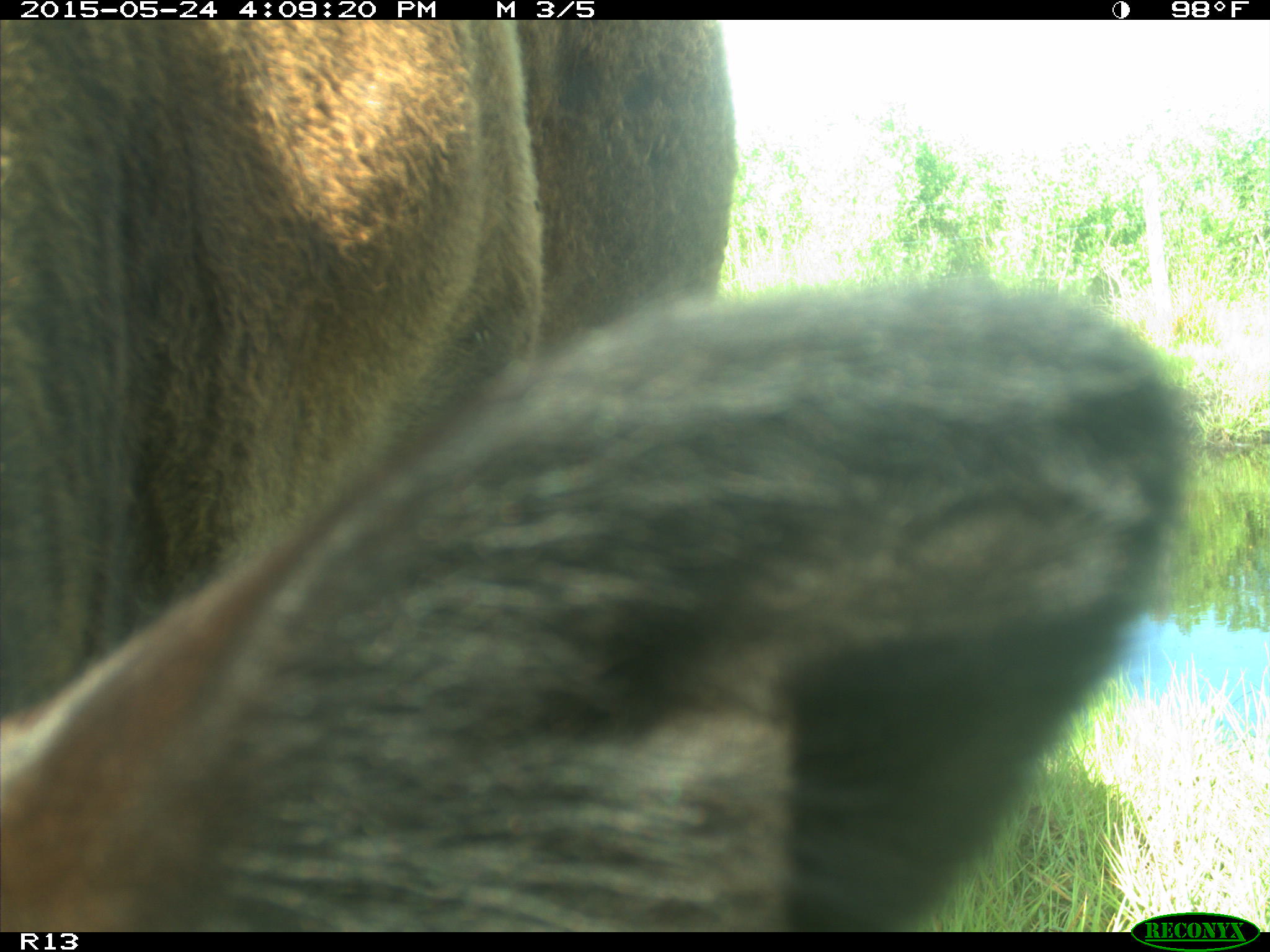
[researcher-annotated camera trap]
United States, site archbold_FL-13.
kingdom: Animalia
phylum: Chordata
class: Mammalia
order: Artiodactyla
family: Bovidae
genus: Bos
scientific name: Bos taurus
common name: domestic cow